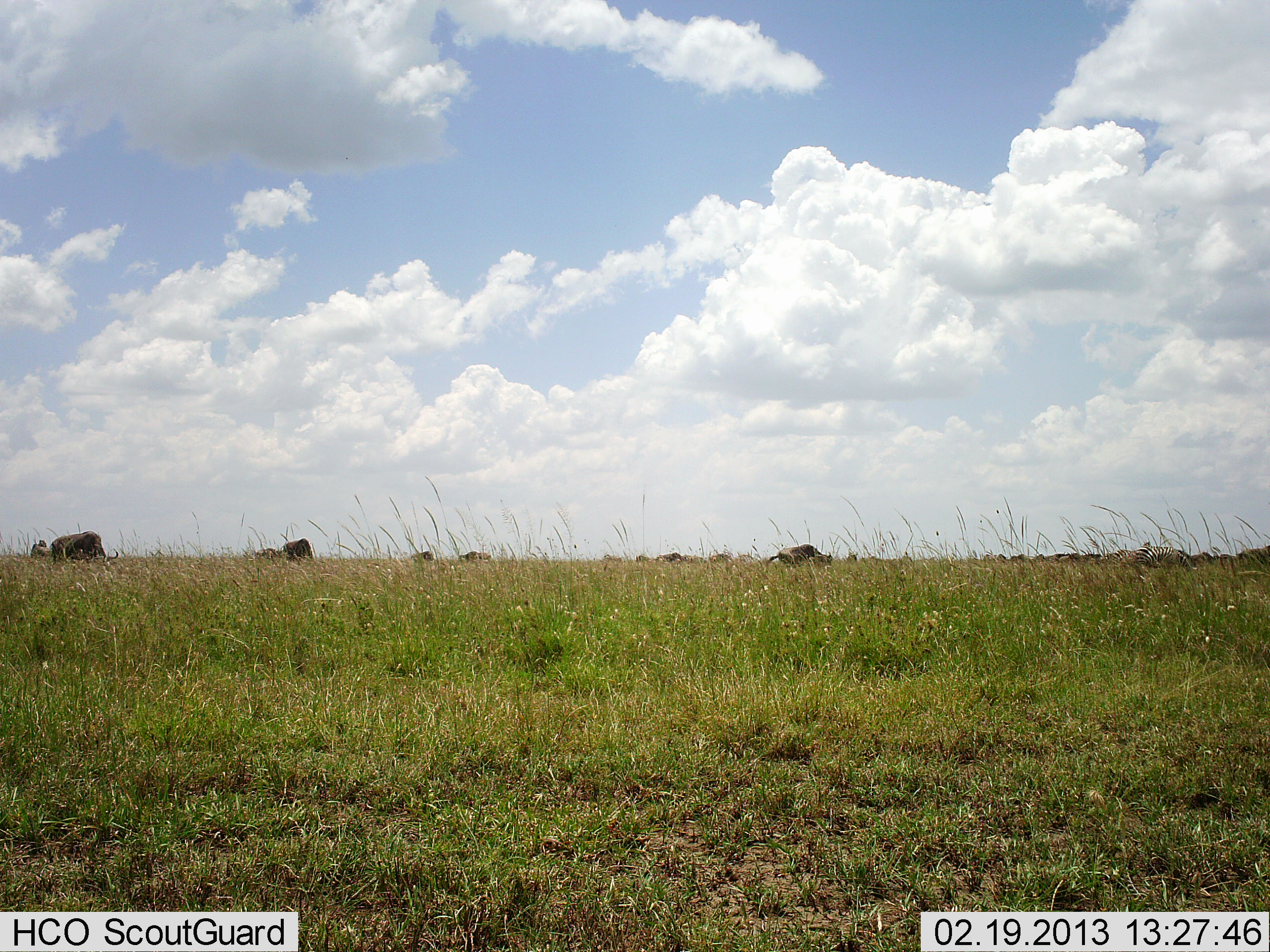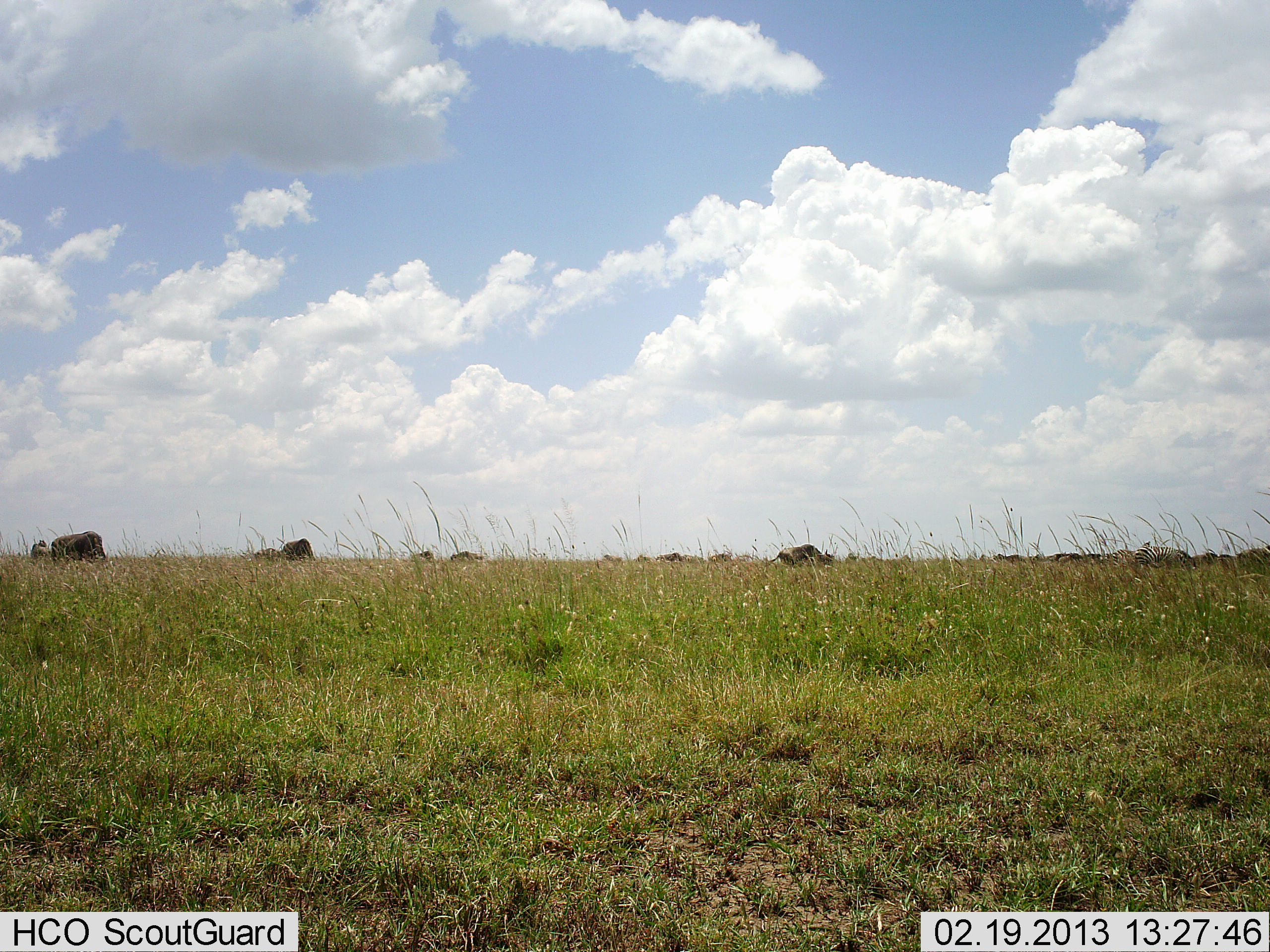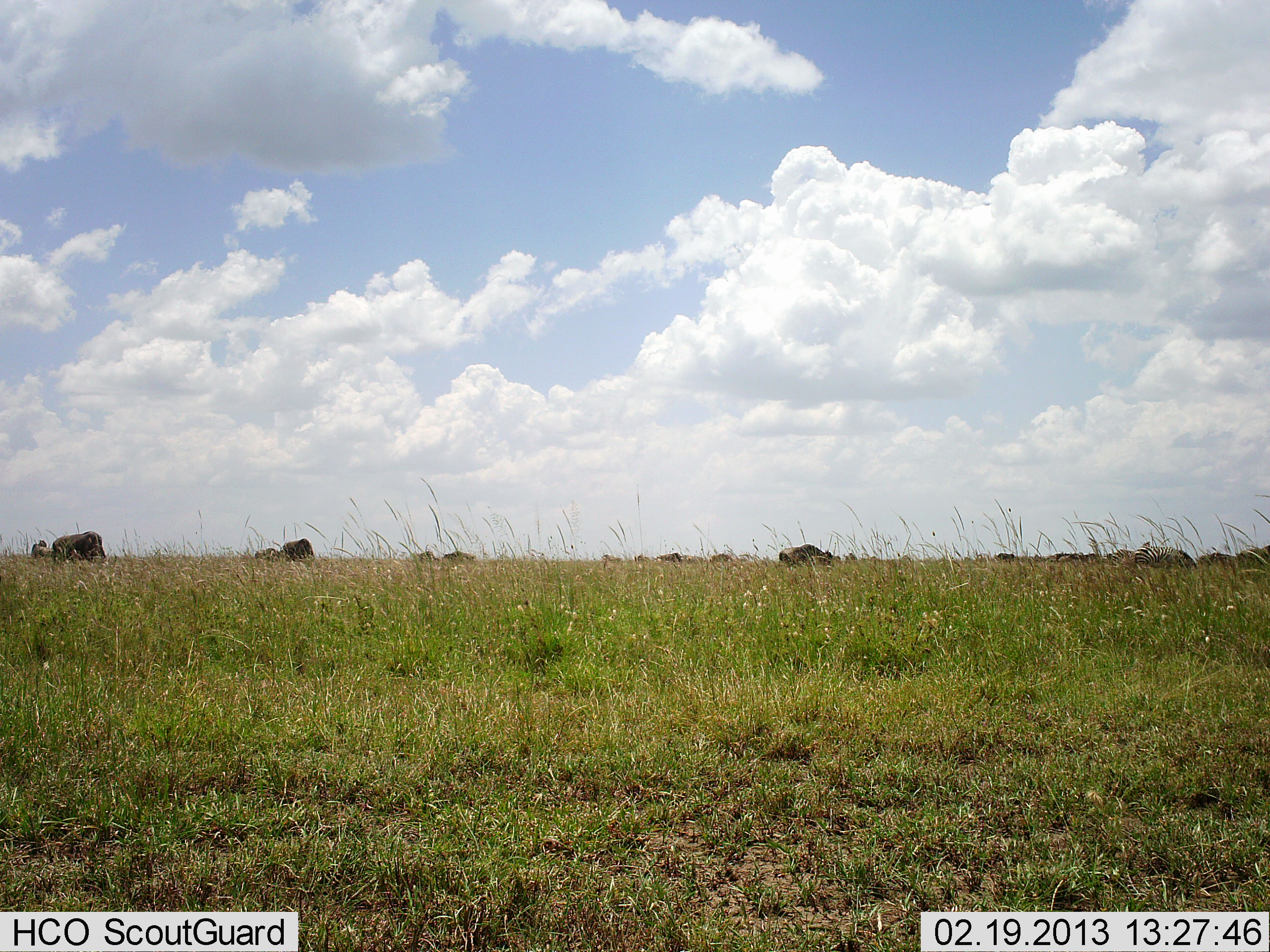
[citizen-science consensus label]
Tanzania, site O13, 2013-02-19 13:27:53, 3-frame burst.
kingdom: Animalia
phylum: Chordata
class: Mammalia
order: Artiodactyla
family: Bovidae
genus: Connochaetes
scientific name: Connochaetes taurinus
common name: blue wildebeest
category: wildebeest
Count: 11-50.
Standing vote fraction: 27%.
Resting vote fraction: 0%.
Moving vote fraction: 55%.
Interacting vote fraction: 0%.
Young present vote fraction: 0%.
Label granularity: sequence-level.